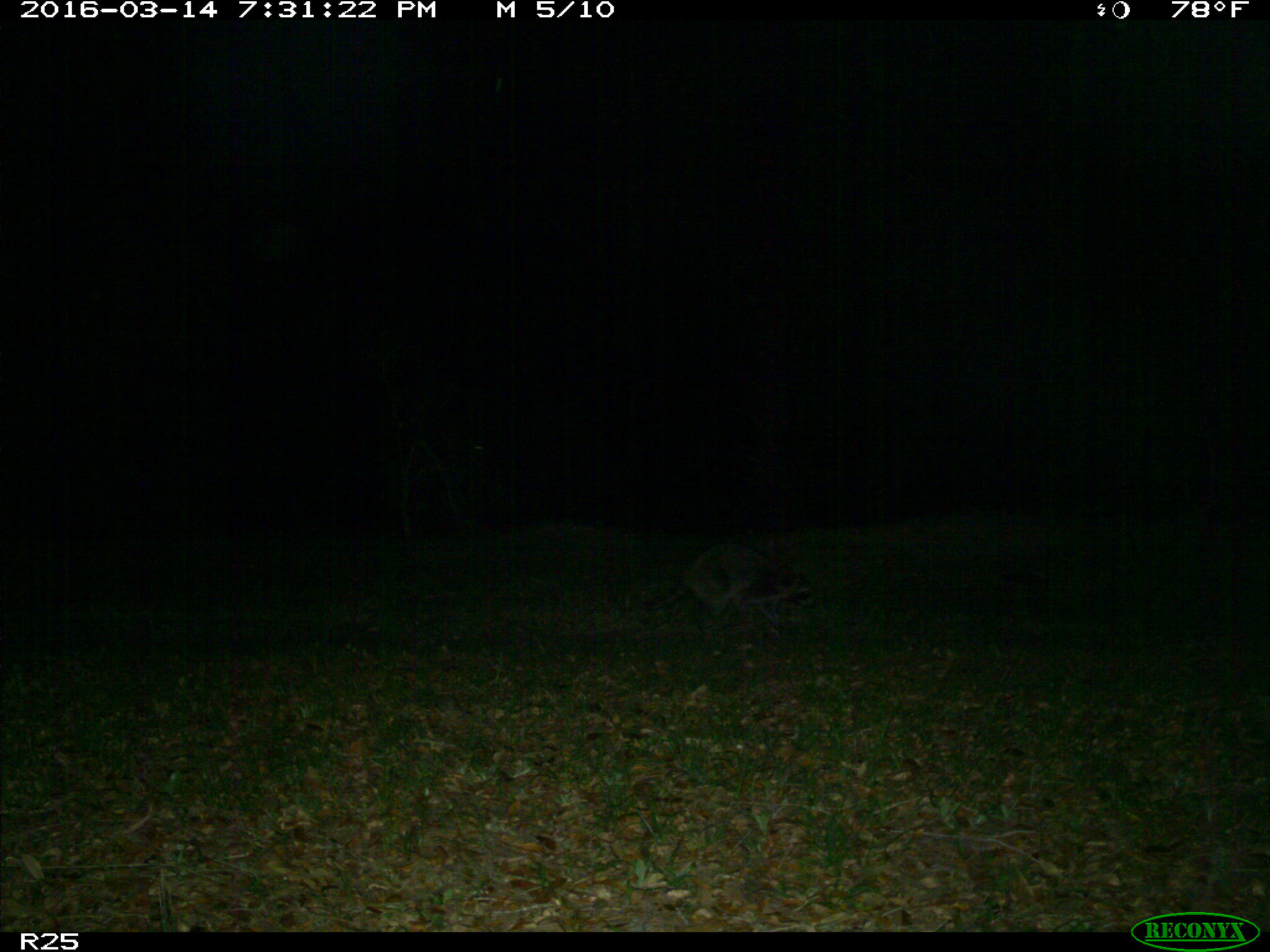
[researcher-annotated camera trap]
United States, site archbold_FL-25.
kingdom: Animalia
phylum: Chordata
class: Mammalia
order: Carnivora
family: Procyonidae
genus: Procyon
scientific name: Procyon lotor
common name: common raccoon